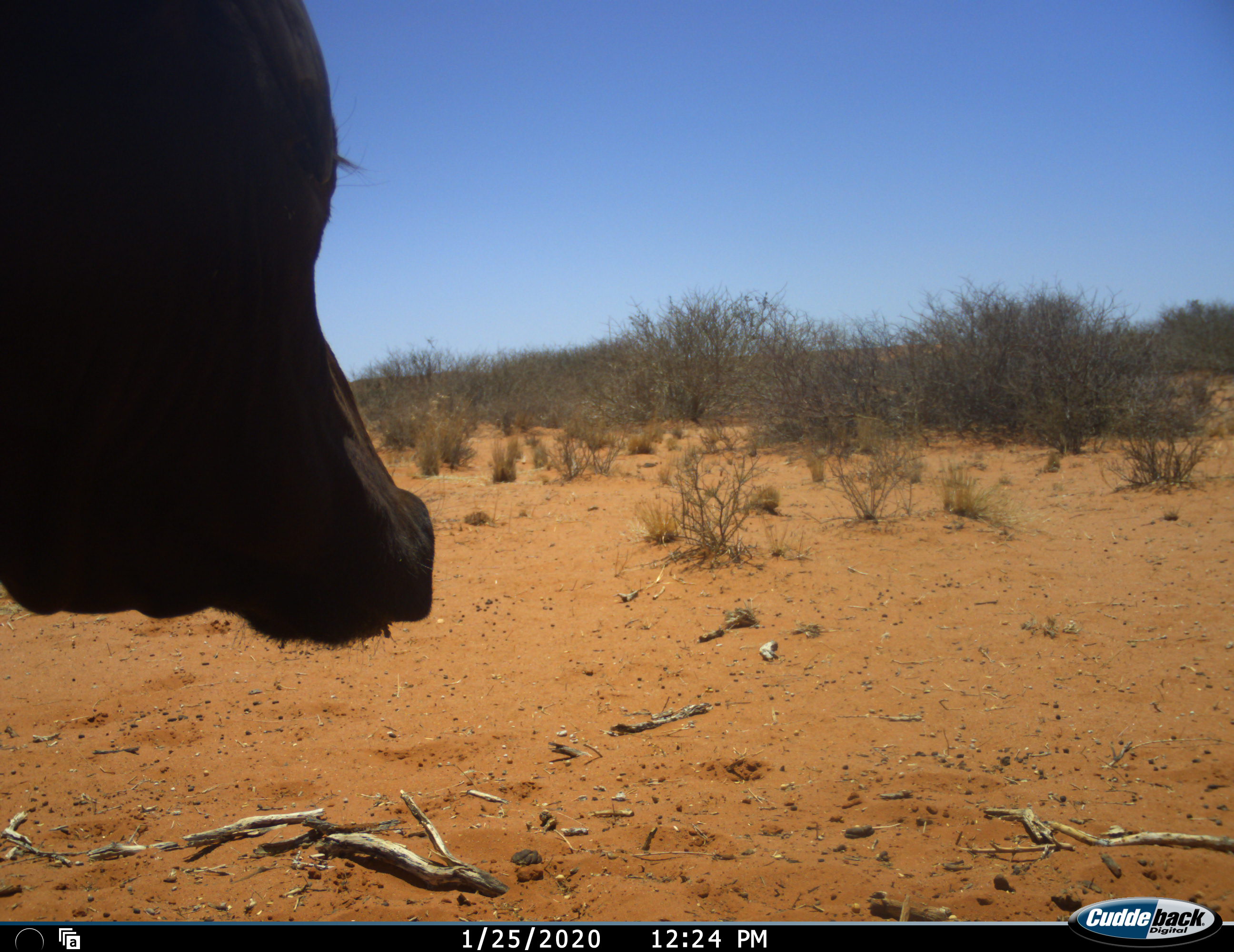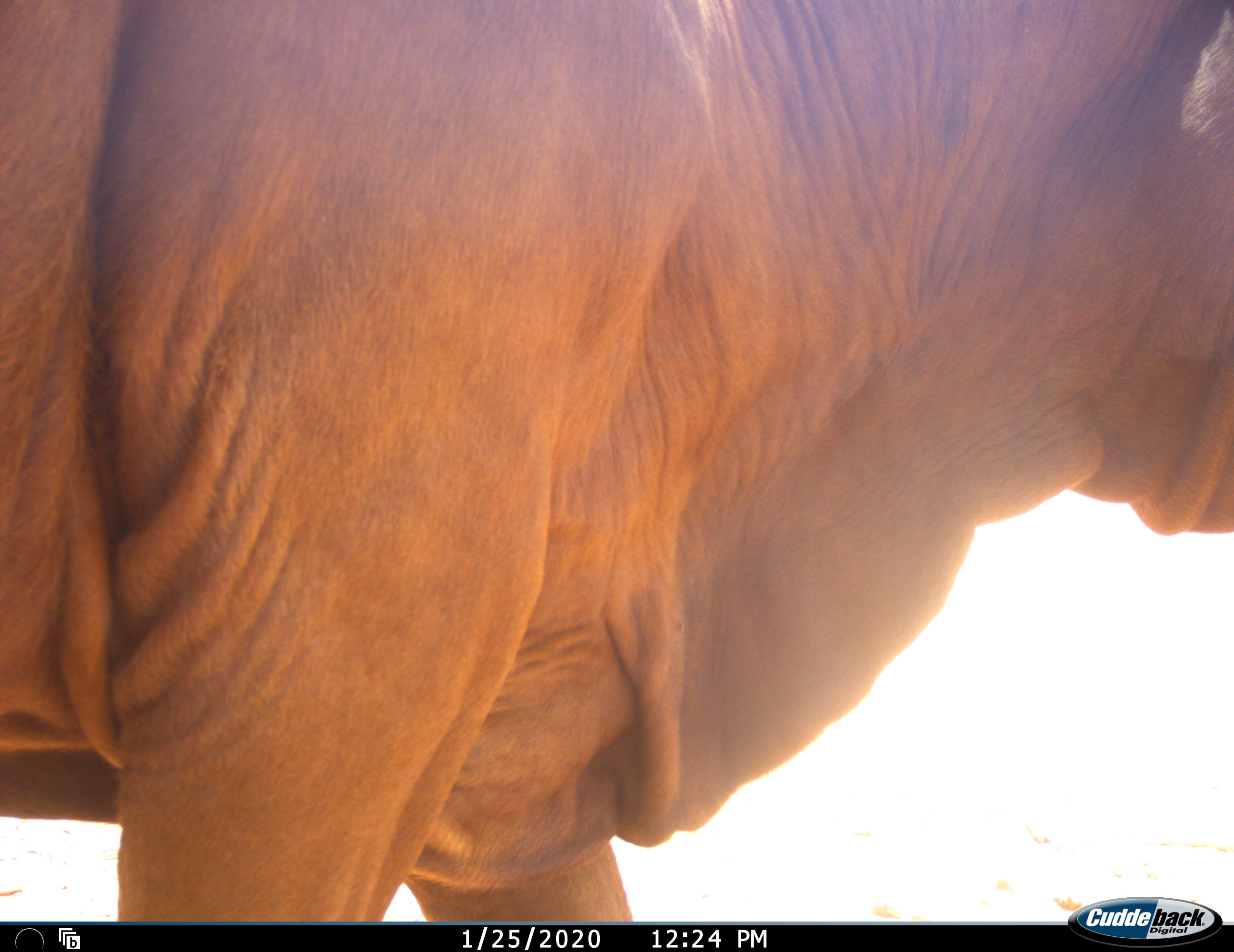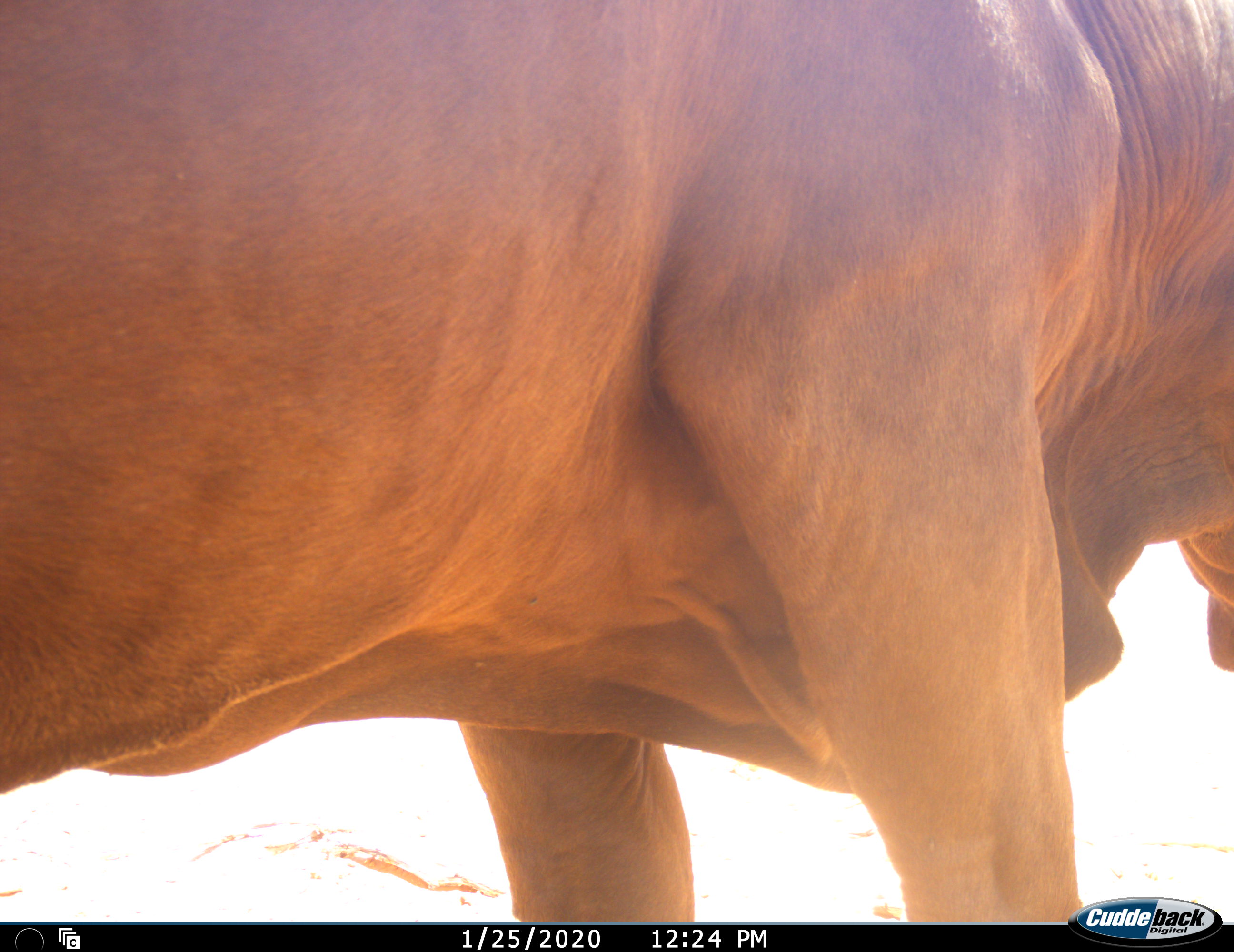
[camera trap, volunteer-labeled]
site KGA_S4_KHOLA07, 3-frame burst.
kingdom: Animalia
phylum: Chordata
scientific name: Vertebrata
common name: domestic animal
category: domesticanimal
Domesticanimal (domestic animal) (Vertebrata), count 1. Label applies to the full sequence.